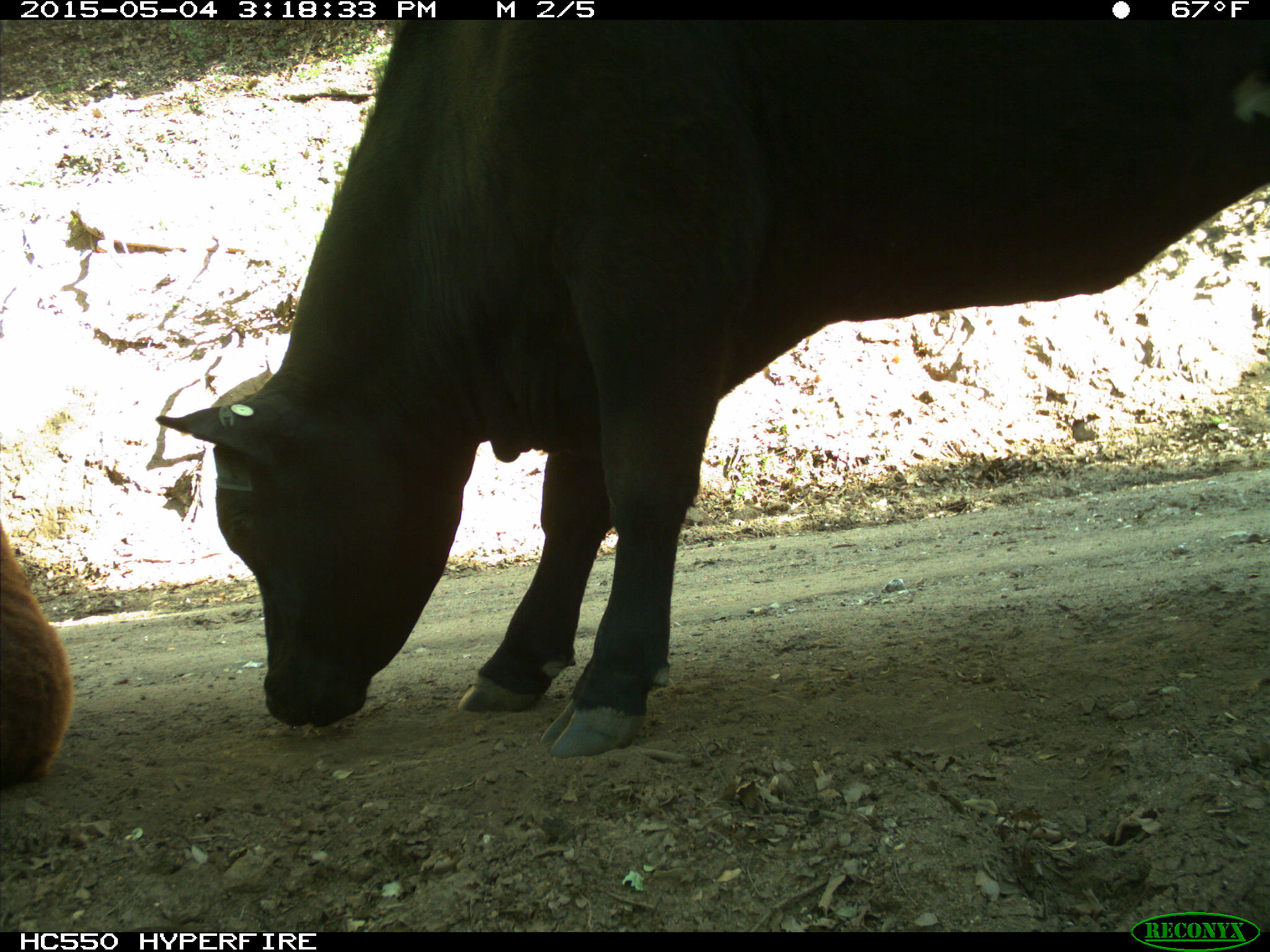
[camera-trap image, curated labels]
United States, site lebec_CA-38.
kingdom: Animalia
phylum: Chordata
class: Mammalia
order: Artiodactyla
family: Bovidae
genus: Bos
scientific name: Bos taurus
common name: domestic cow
Bos taurus (domestic cow).